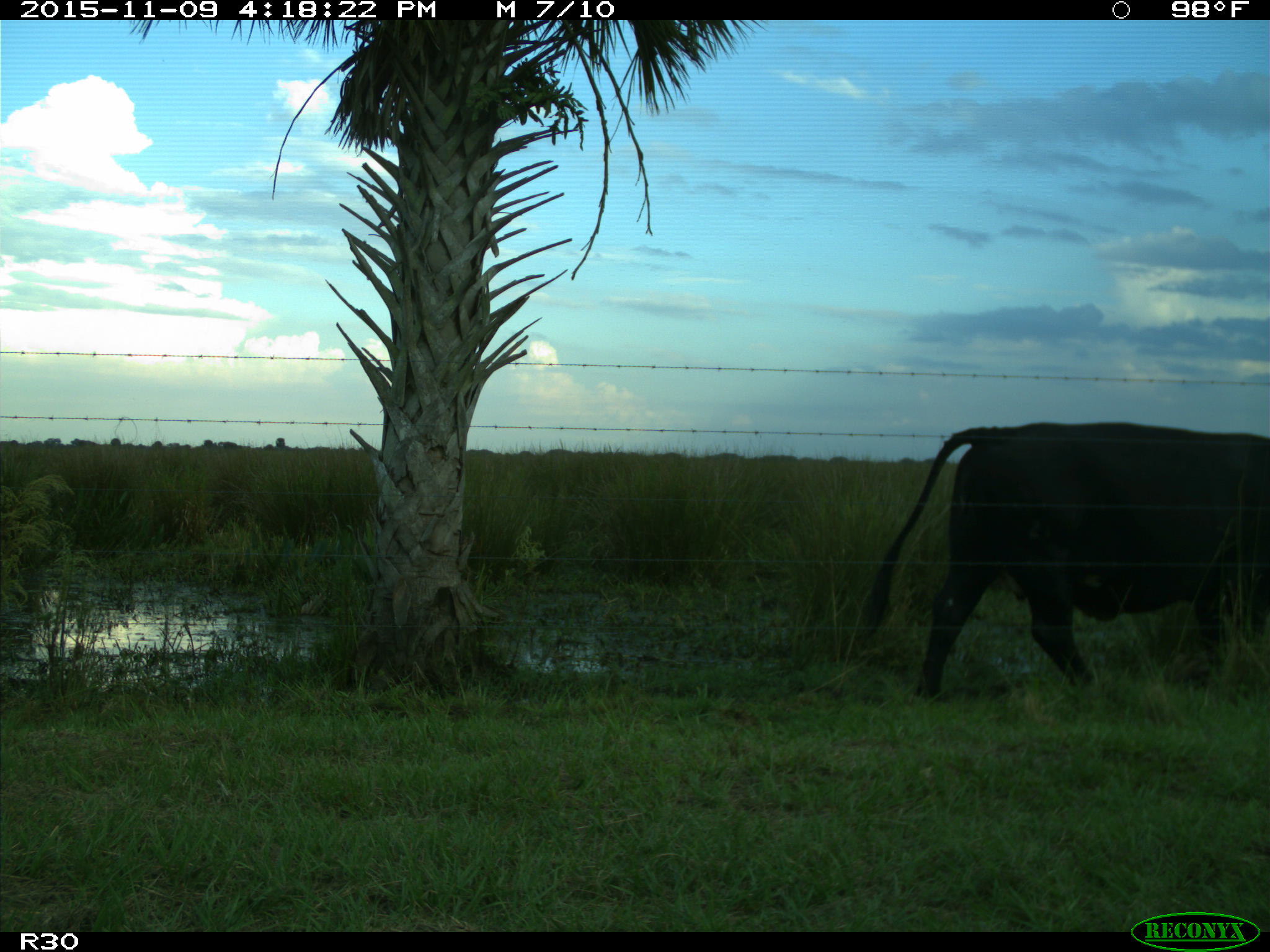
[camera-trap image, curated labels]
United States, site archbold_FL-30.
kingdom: Animalia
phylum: Chordata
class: Mammalia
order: Artiodactyla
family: Bovidae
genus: Bos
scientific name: Bos taurus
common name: domestic cow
Bos taurus (domestic cow).